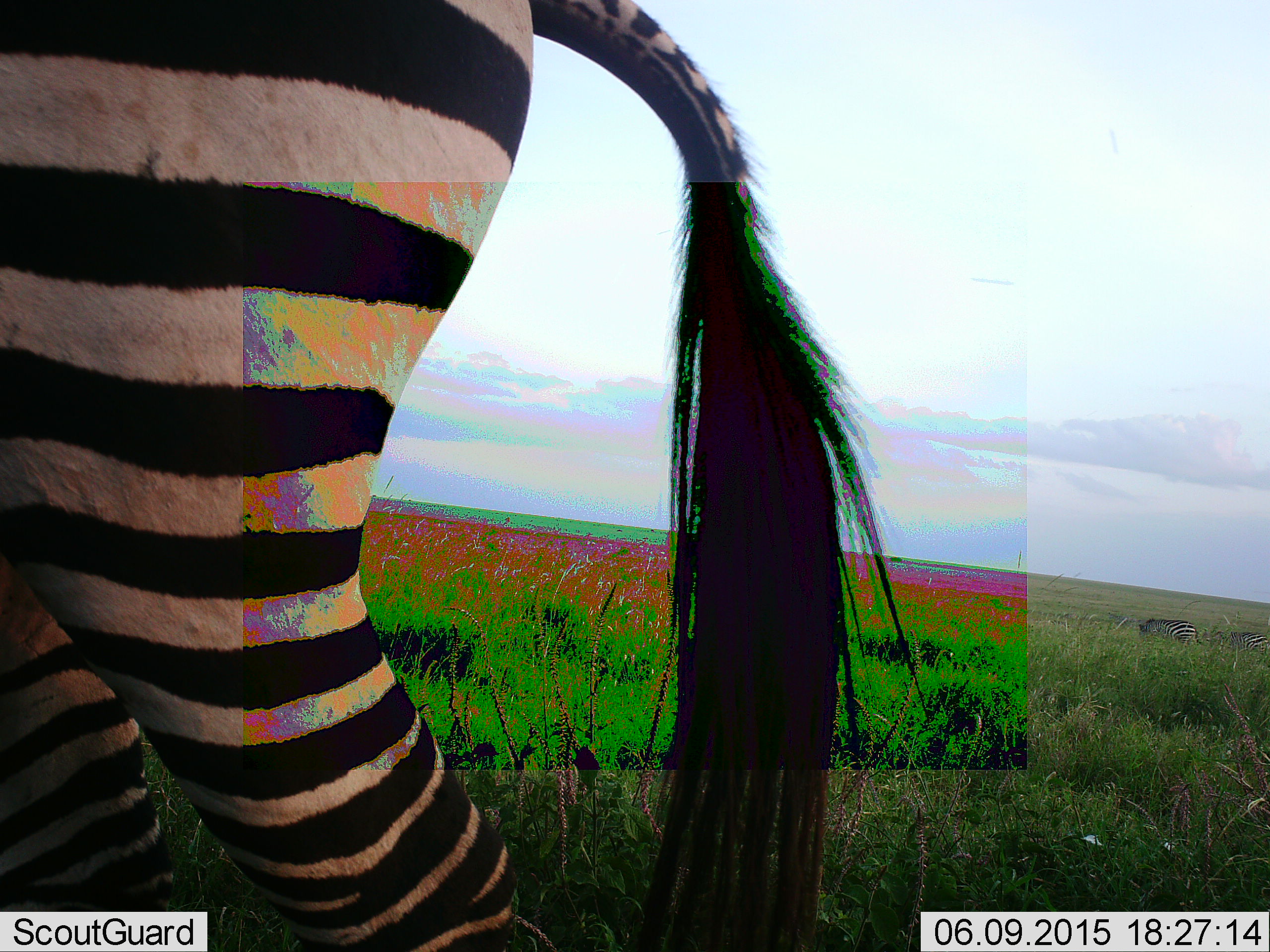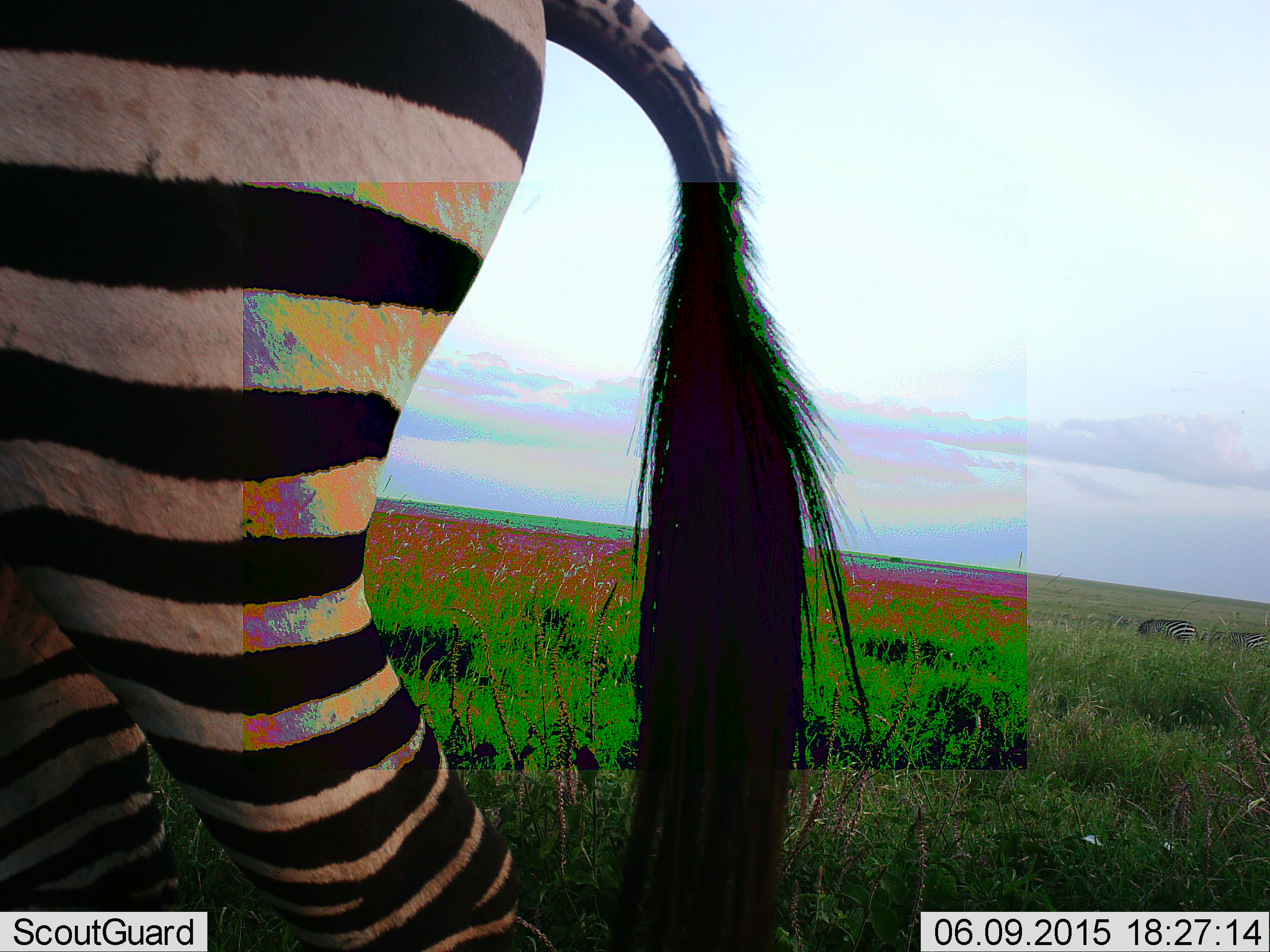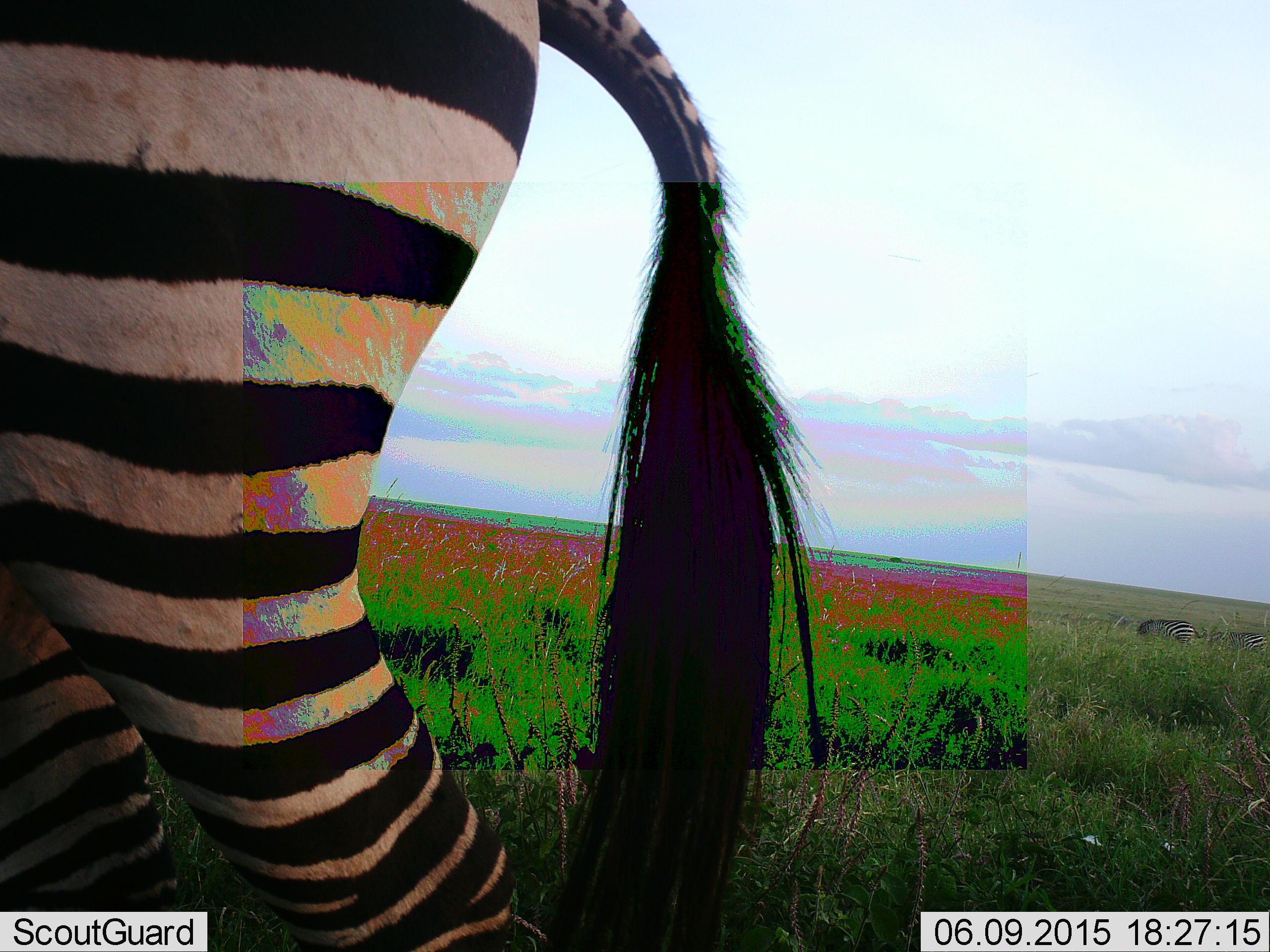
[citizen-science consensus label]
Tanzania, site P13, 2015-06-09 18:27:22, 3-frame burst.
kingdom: Animalia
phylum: Chordata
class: Mammalia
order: Perissodactyla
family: Equidae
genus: Equus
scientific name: Equus quagga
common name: plains zebra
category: zebra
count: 1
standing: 50%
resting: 0%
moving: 40%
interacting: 0%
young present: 0%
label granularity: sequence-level